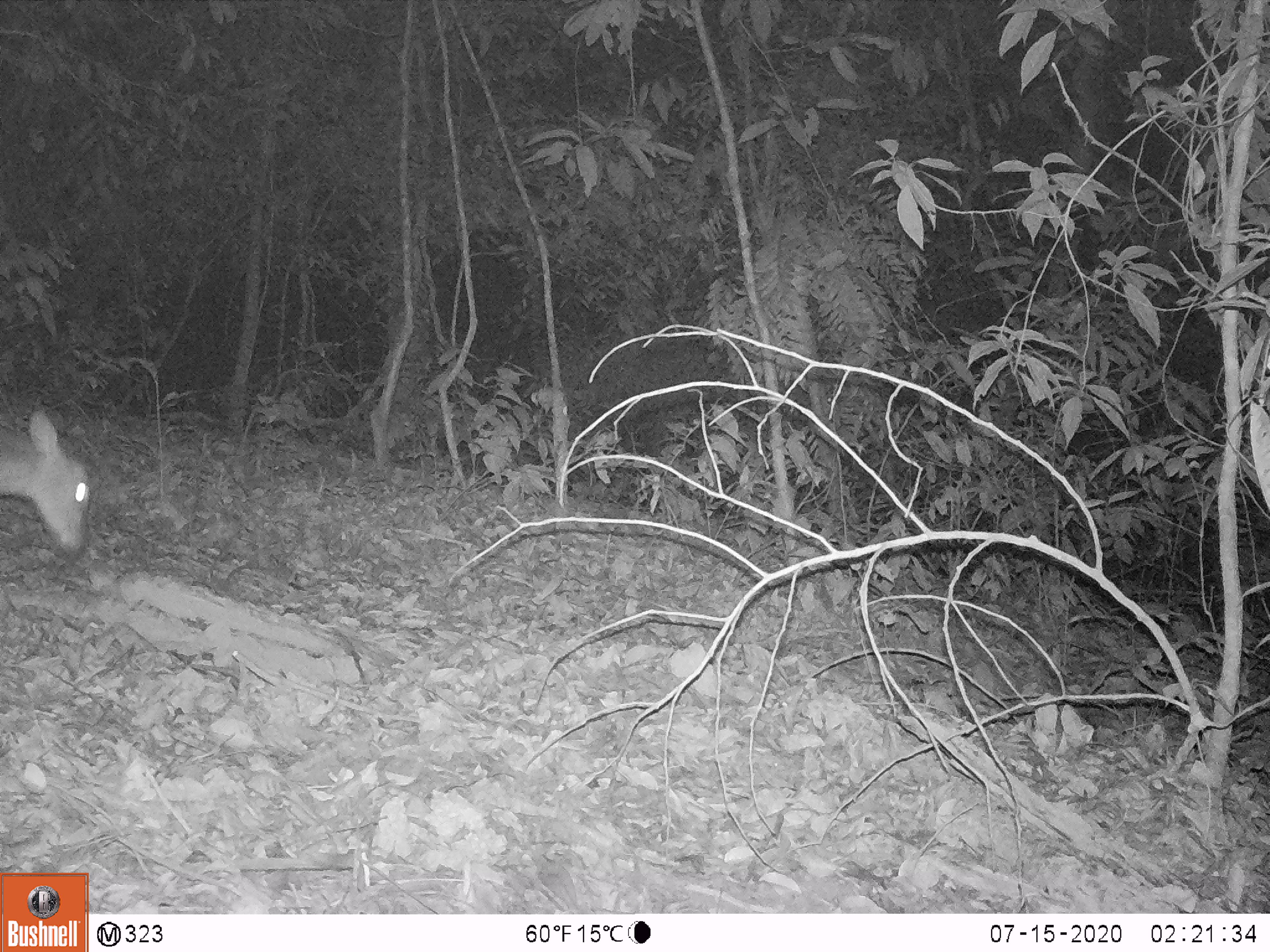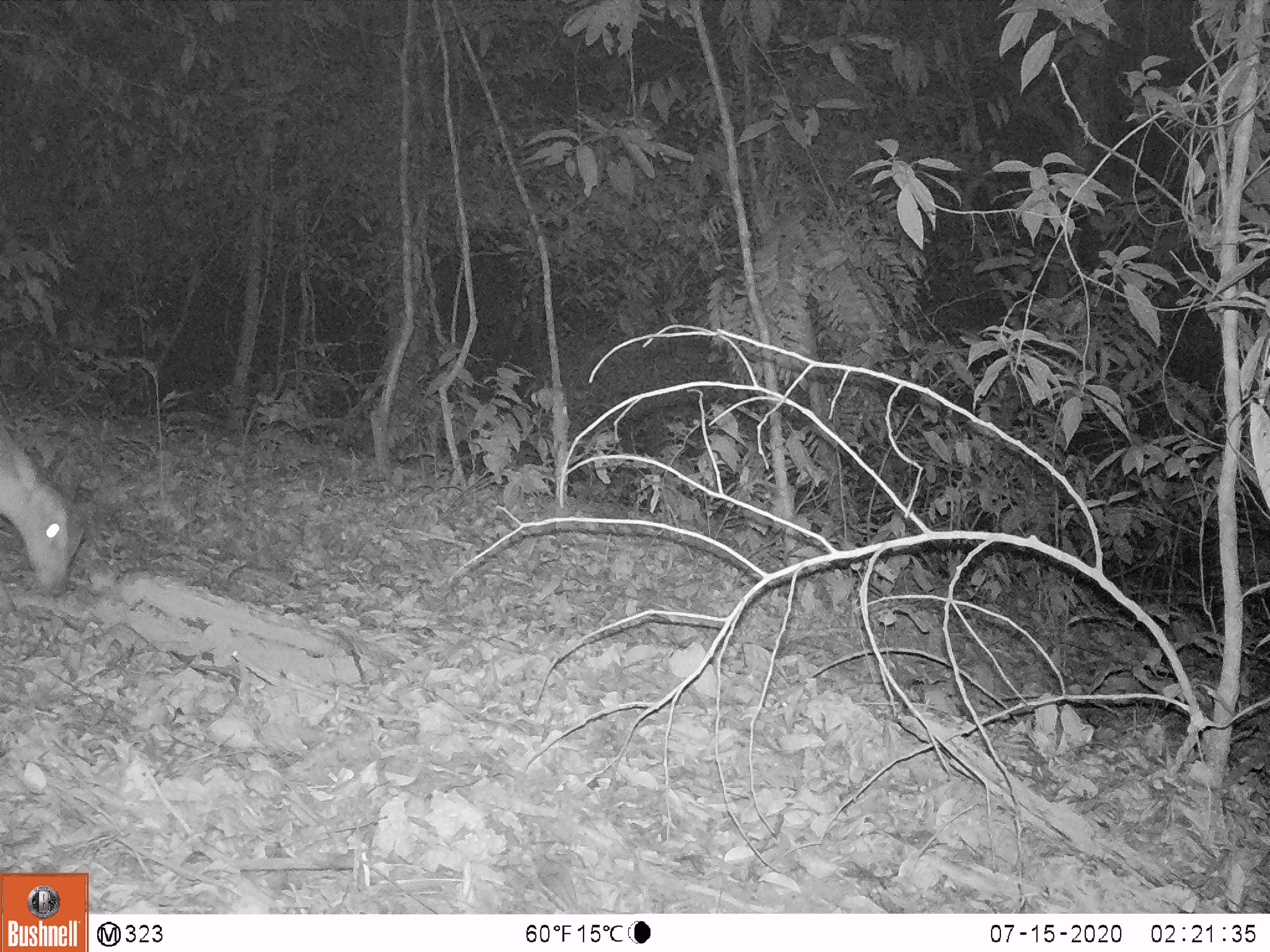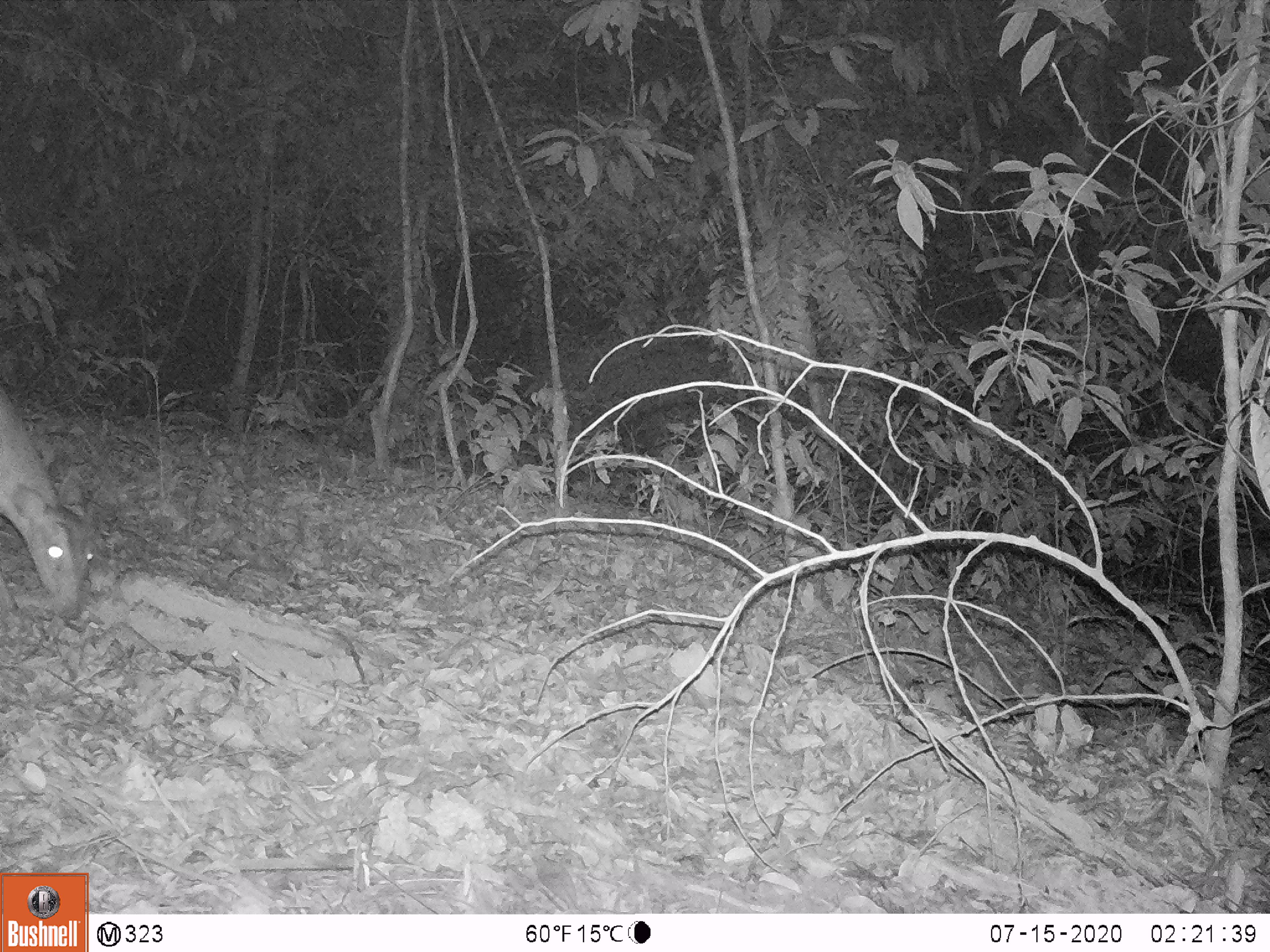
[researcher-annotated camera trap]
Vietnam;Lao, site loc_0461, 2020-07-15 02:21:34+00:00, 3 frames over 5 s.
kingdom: Animalia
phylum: Chordata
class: Mammalia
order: Artiodactyla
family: Cervidae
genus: Muntiacus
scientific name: Muntiacus vuquangensis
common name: large-antlered muntjac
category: large antlered muntjac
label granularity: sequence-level